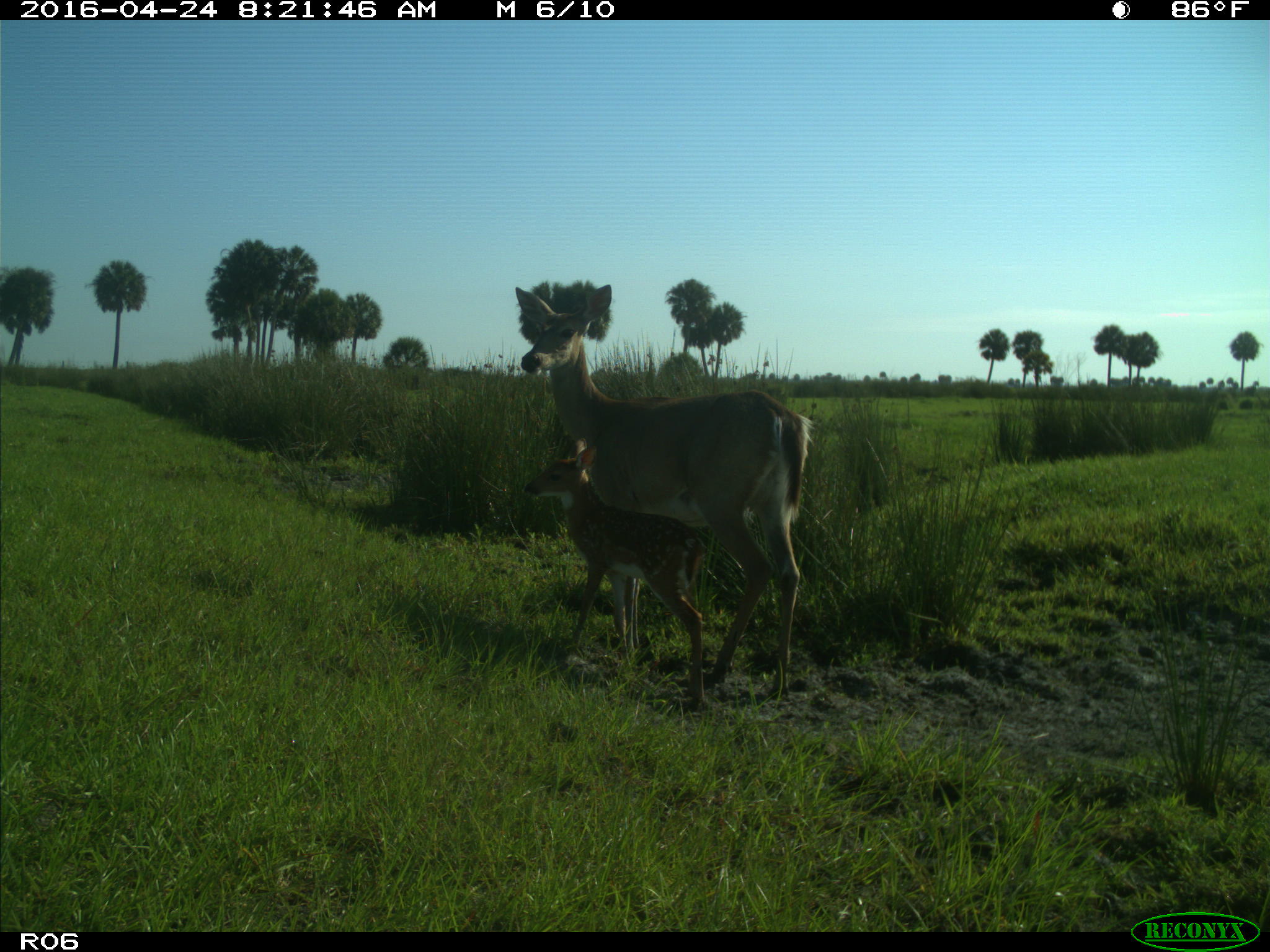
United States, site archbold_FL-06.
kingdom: Animalia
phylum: Chordata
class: Mammalia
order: Artiodactyla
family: Cervidae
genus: Odocoileus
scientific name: Odocoileus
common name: deer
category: unidentified deer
Unidentified deer (deer) (Odocoileus).